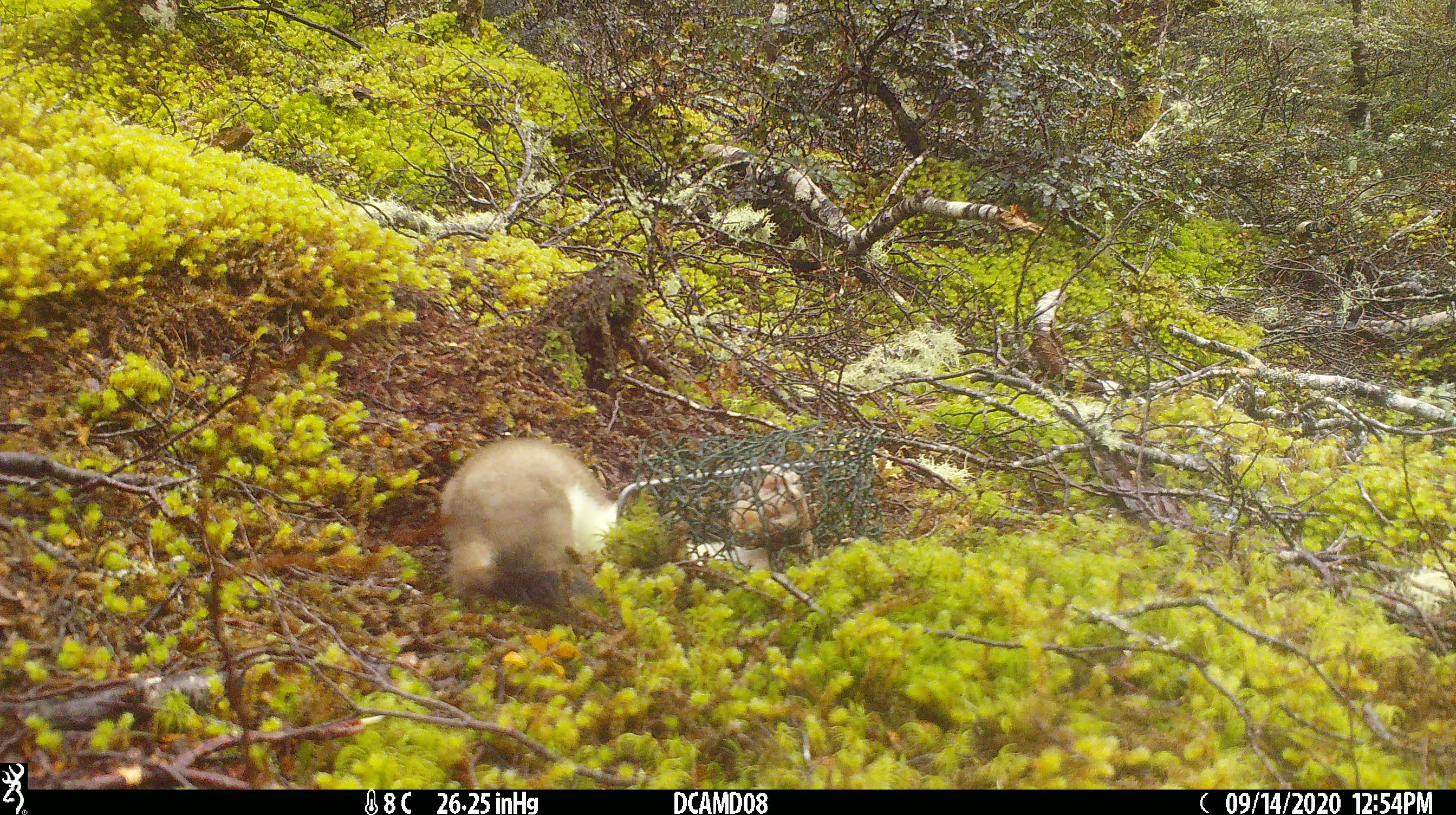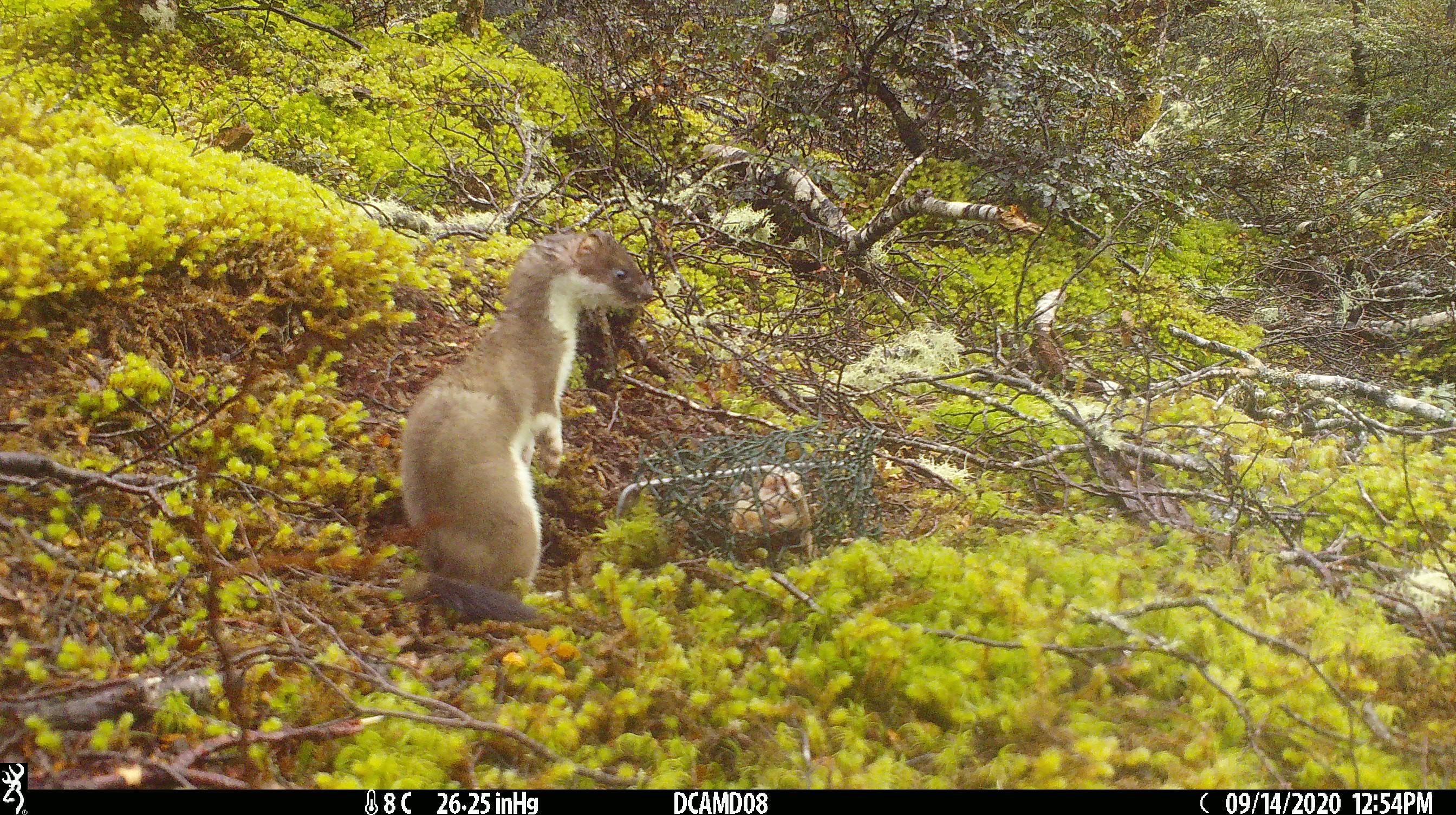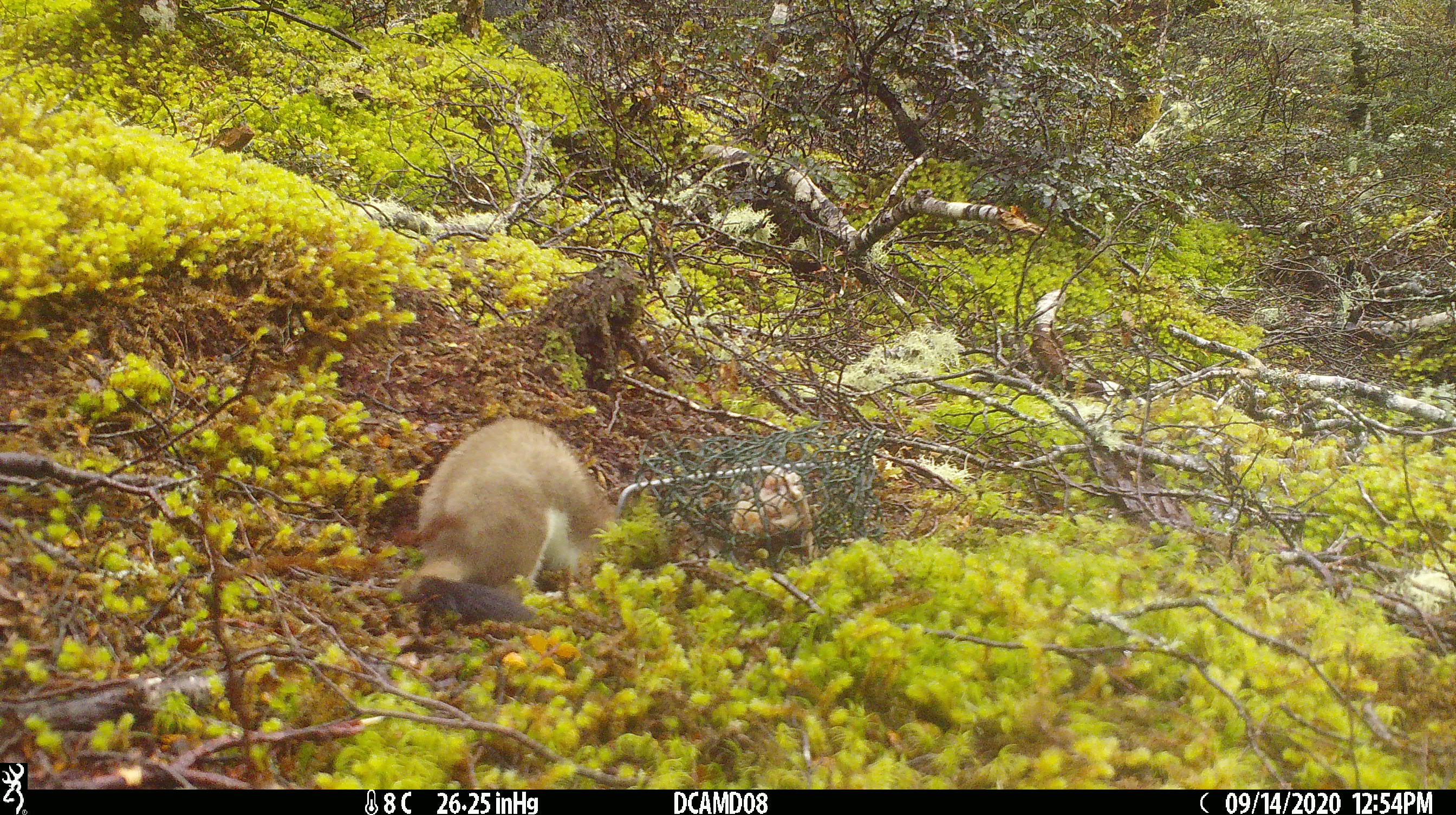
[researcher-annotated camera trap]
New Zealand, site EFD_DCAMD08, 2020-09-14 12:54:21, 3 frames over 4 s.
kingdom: Animalia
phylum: Chordata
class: Mammalia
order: Carnivora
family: Mustelidae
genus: Mustela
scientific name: Mustela erminea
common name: stoat